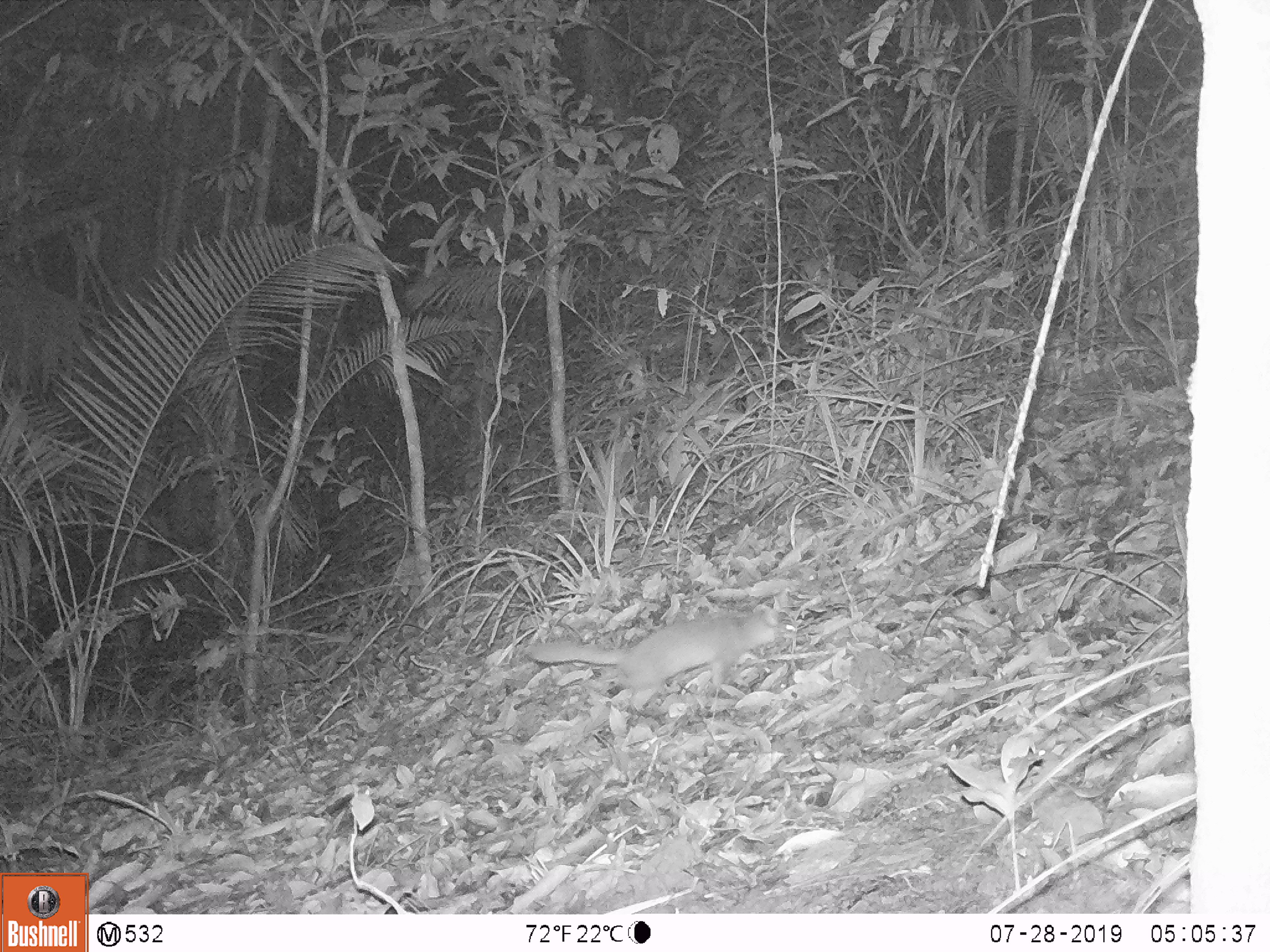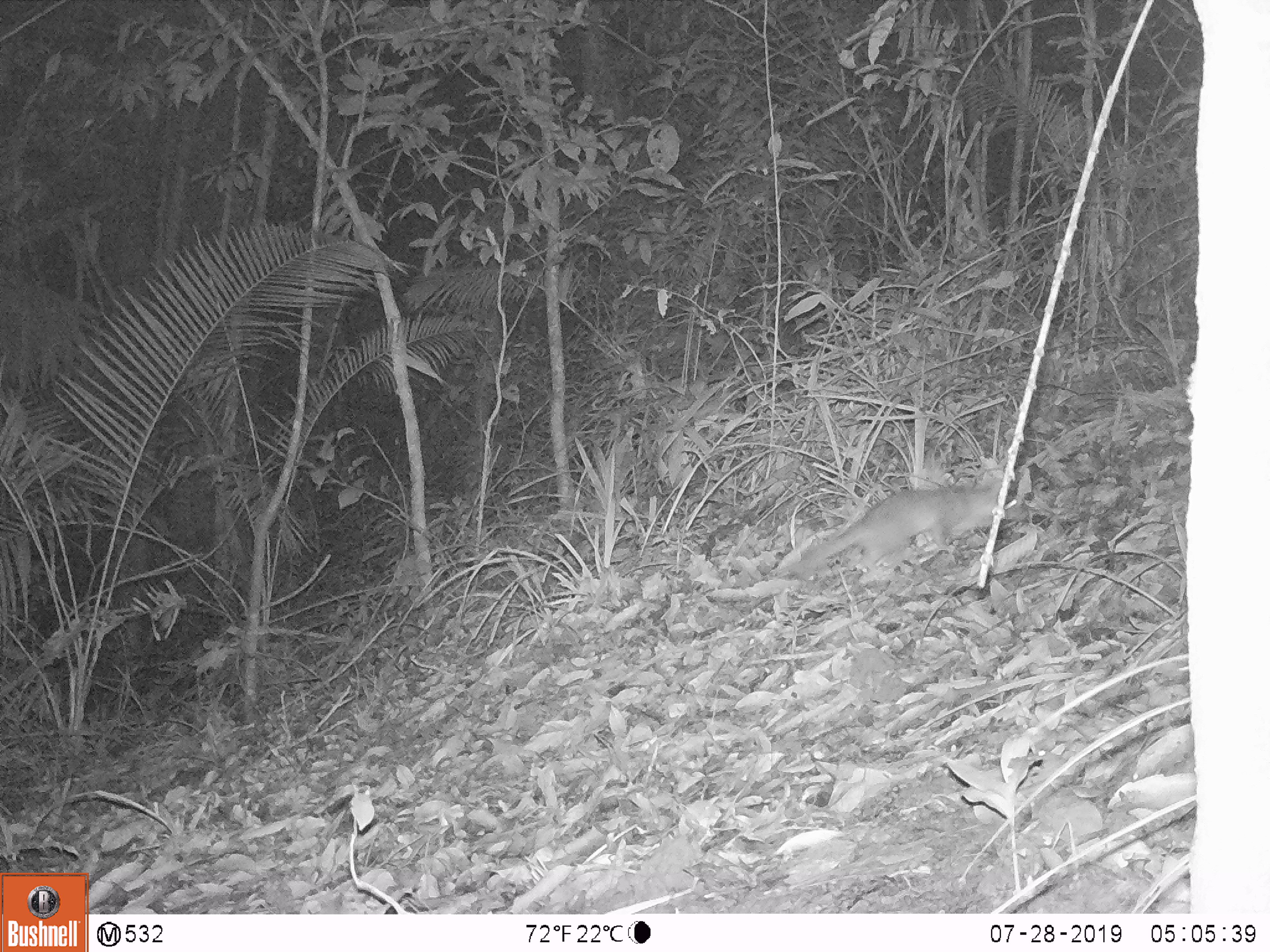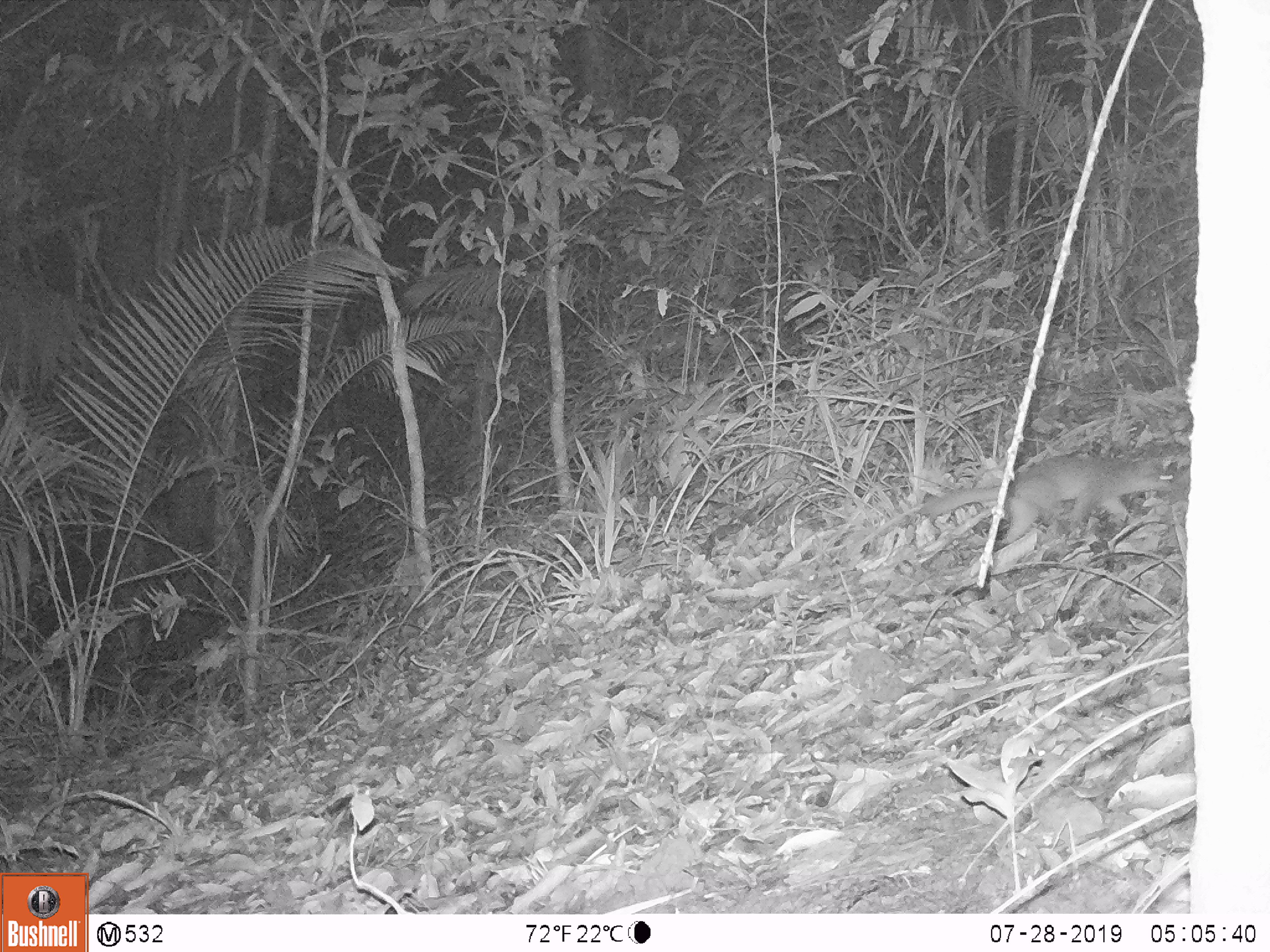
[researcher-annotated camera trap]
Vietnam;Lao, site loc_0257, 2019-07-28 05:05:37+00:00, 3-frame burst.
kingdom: Animalia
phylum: Chordata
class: Mammalia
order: Carnivora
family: Mustelidae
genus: Melogale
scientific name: Melogale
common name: ferret badger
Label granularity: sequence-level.